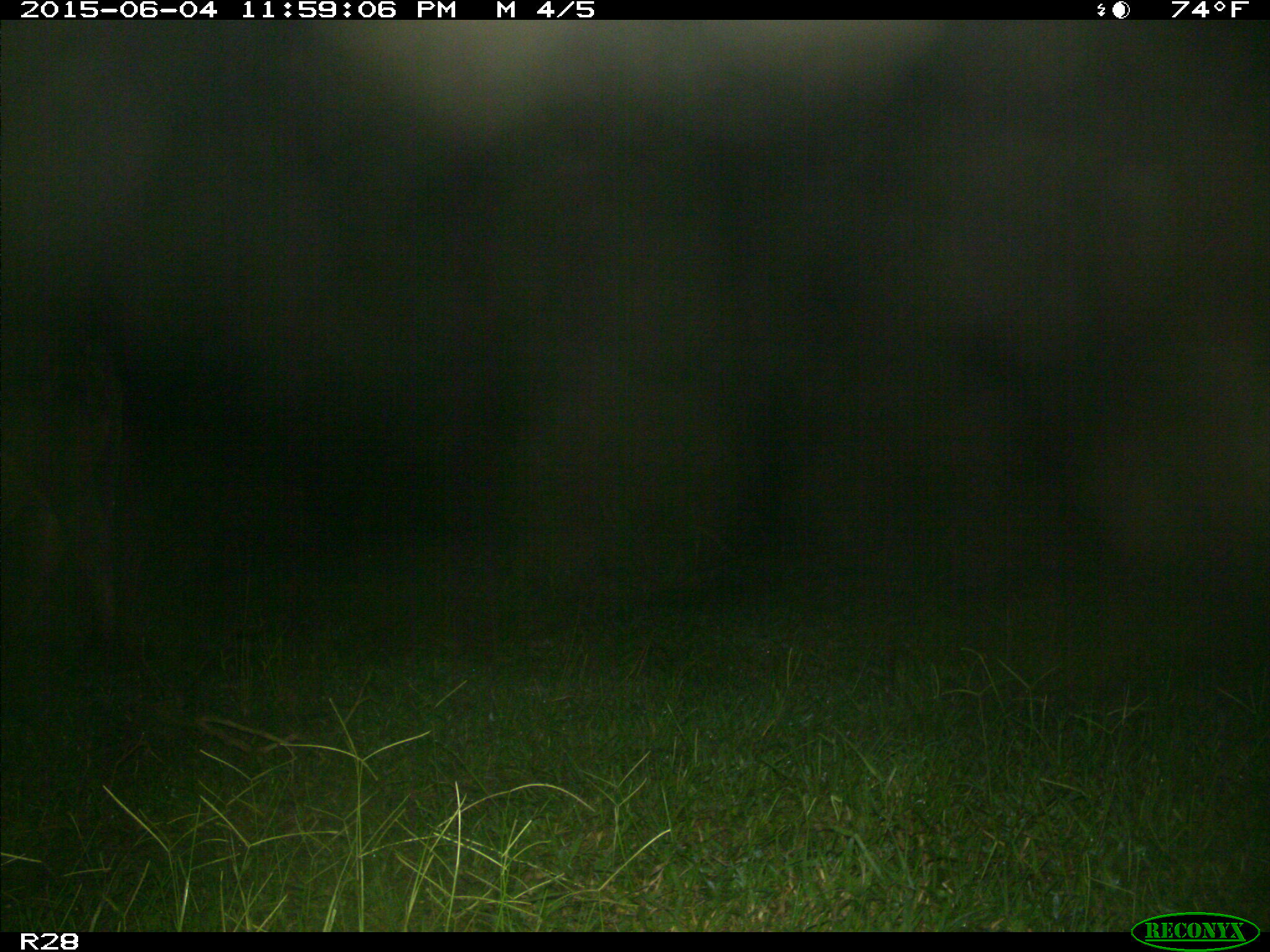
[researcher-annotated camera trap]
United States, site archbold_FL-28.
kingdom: Animalia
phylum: Chordata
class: Mammalia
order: Artiodactyla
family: Bovidae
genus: Bos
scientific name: Bos taurus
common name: domestic cow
Bos taurus (domestic cow).